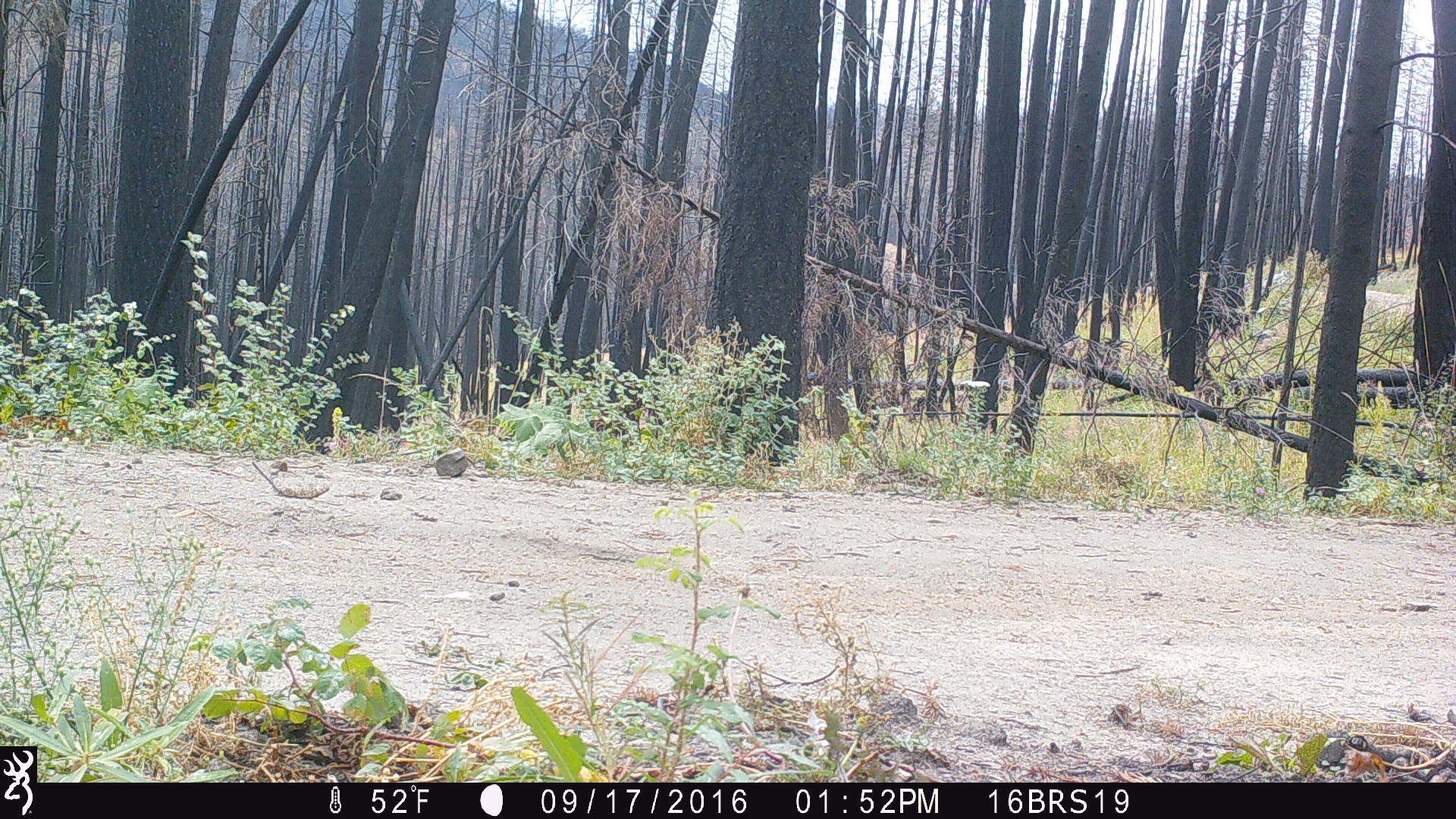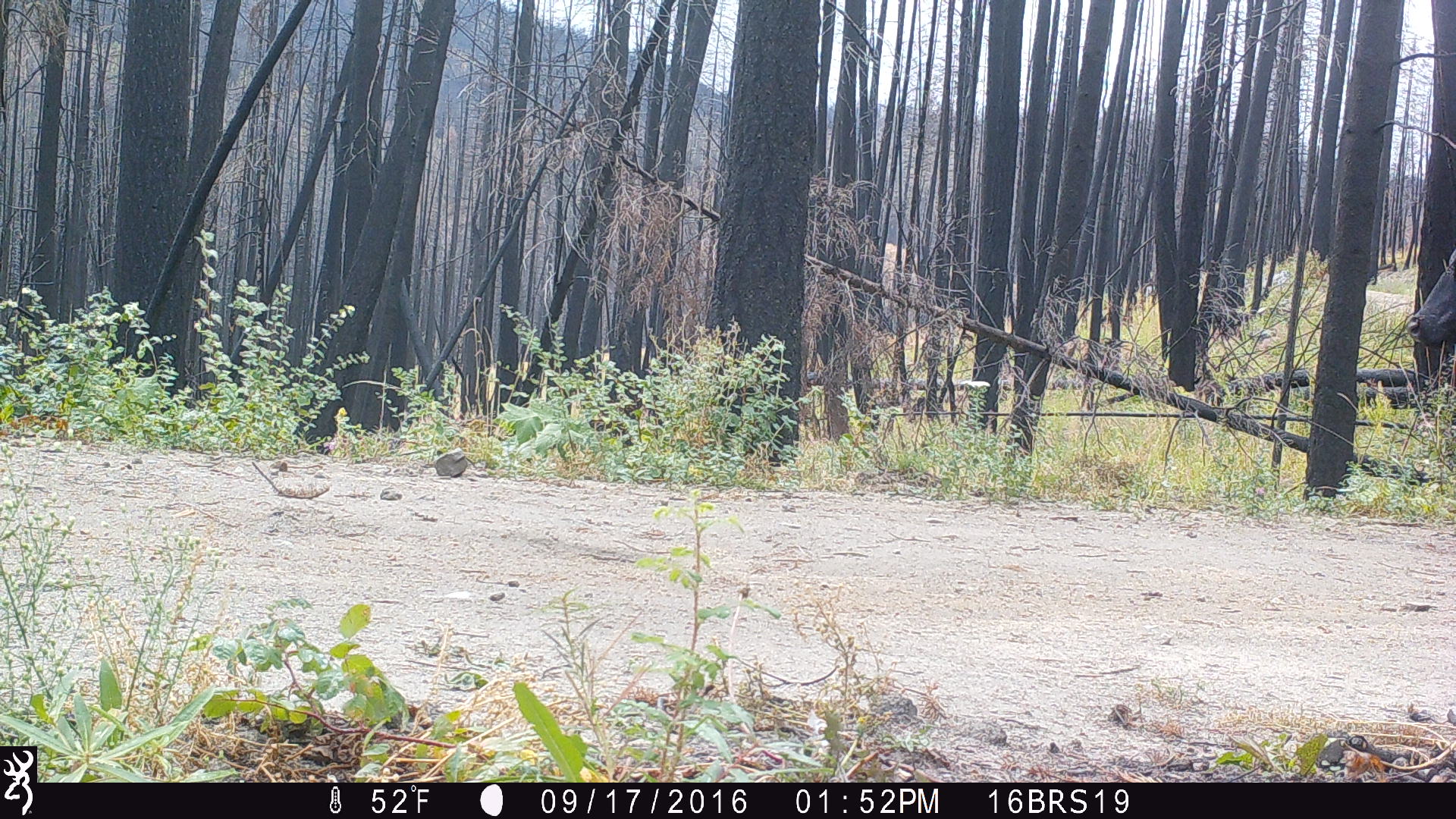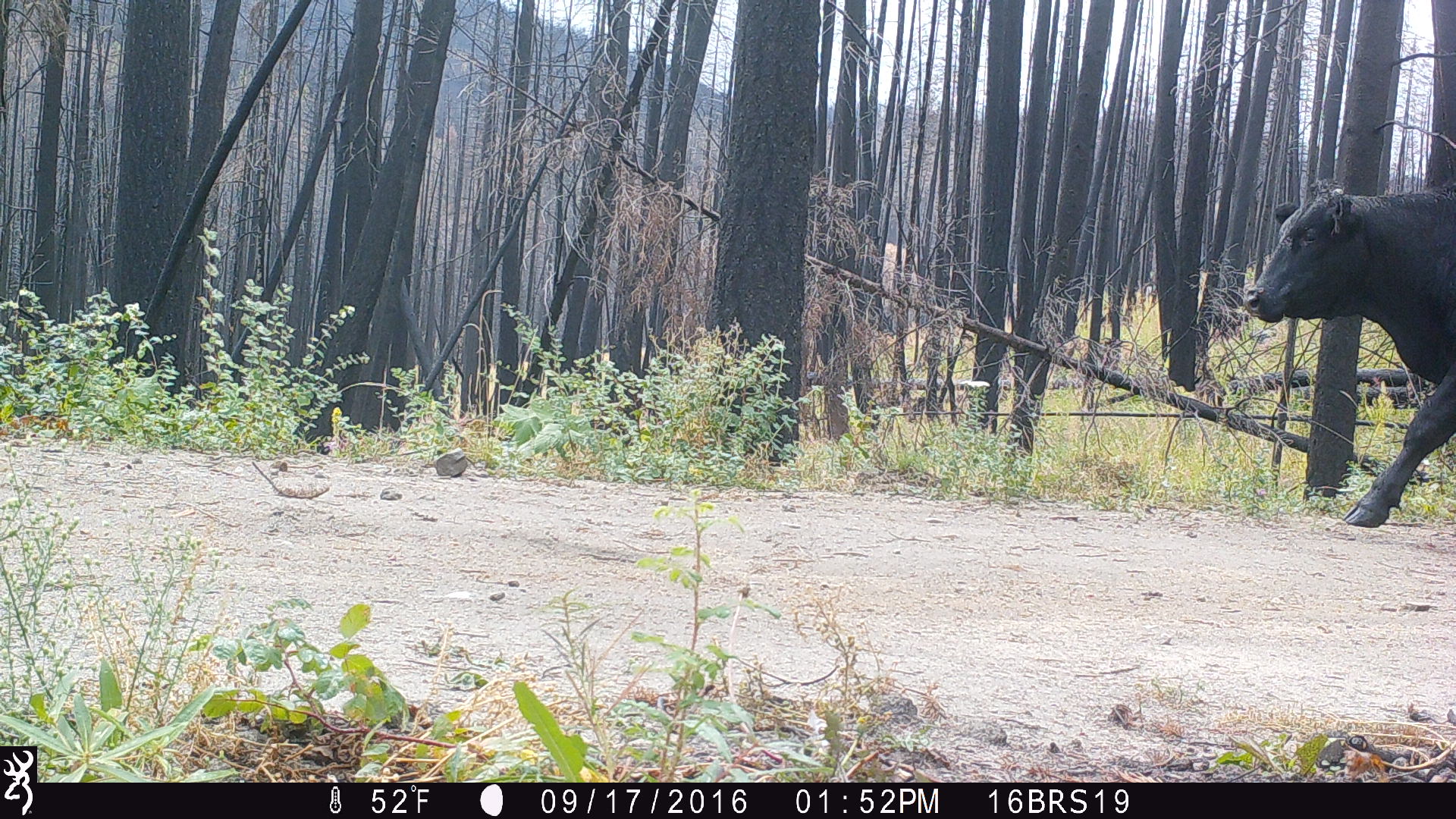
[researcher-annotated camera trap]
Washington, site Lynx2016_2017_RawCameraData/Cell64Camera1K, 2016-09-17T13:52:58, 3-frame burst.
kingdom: Animalia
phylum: Chordata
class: Mammalia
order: Artiodactyla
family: Bovidae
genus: Bos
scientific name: Bos taurus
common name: domestic cattle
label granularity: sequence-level